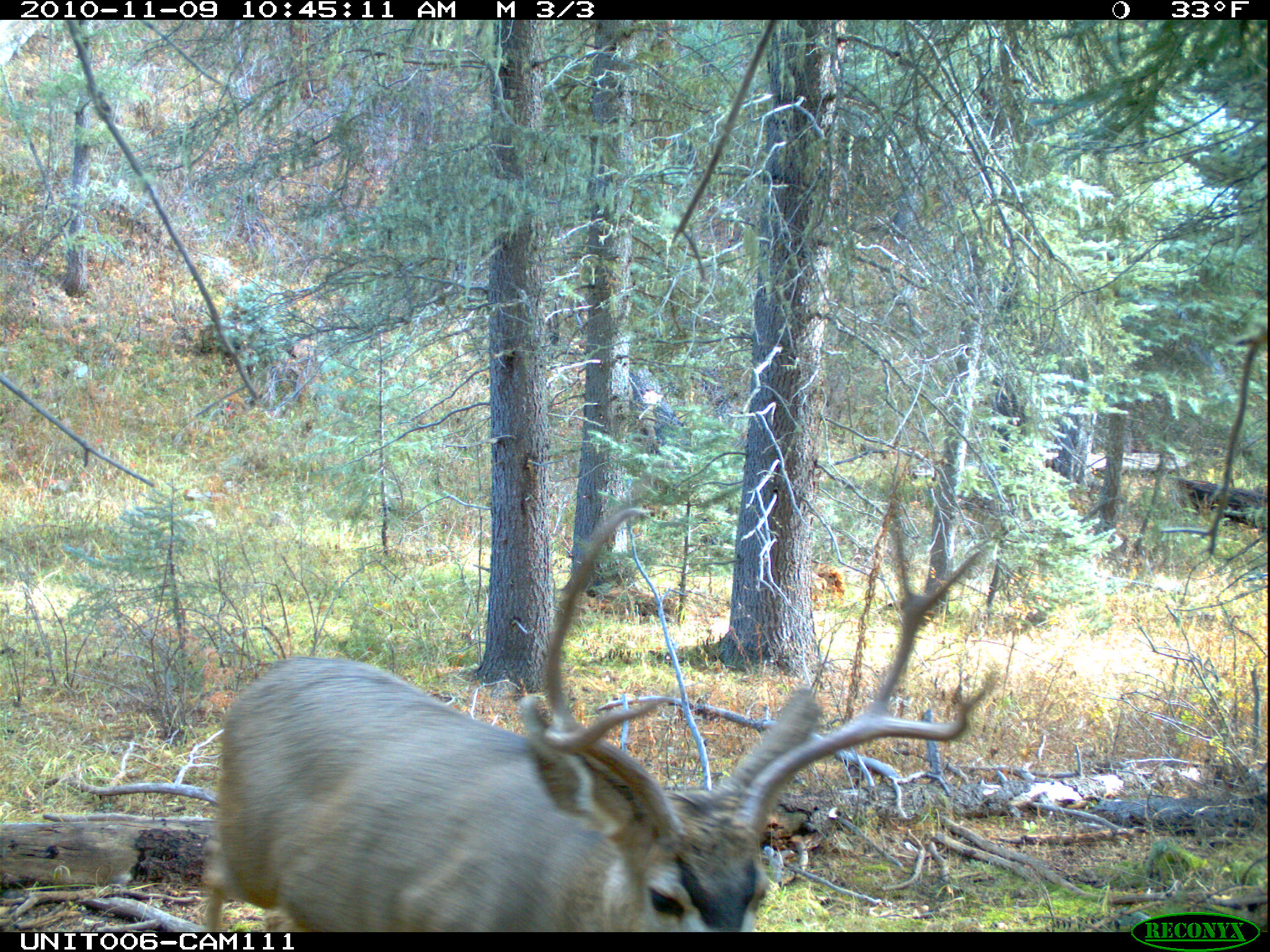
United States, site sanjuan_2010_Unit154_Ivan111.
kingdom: Animalia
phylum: Chordata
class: Mammalia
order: Artiodactyla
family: Cervidae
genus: Odocoileus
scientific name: Odocoileus hemionus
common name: mule deer